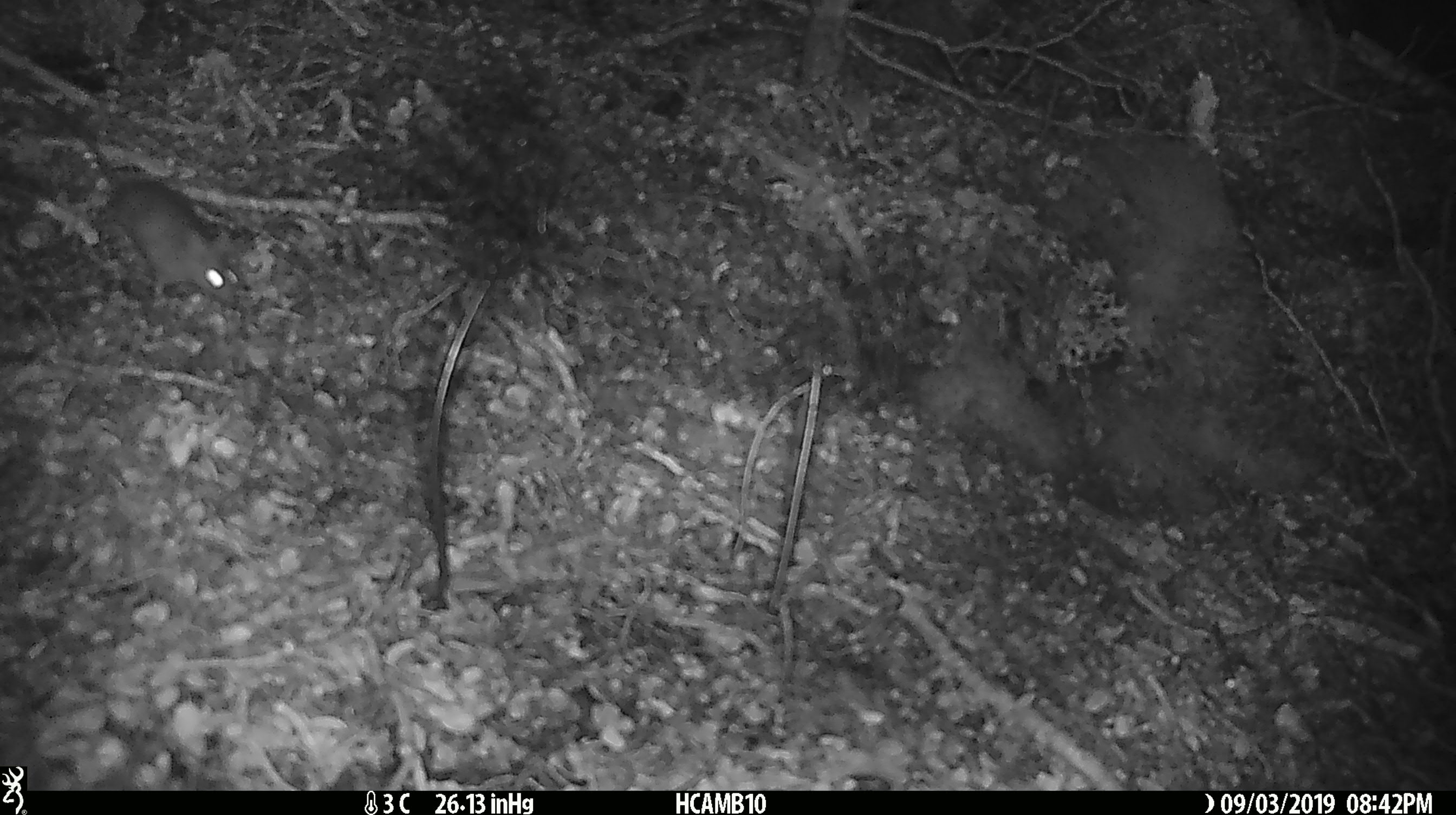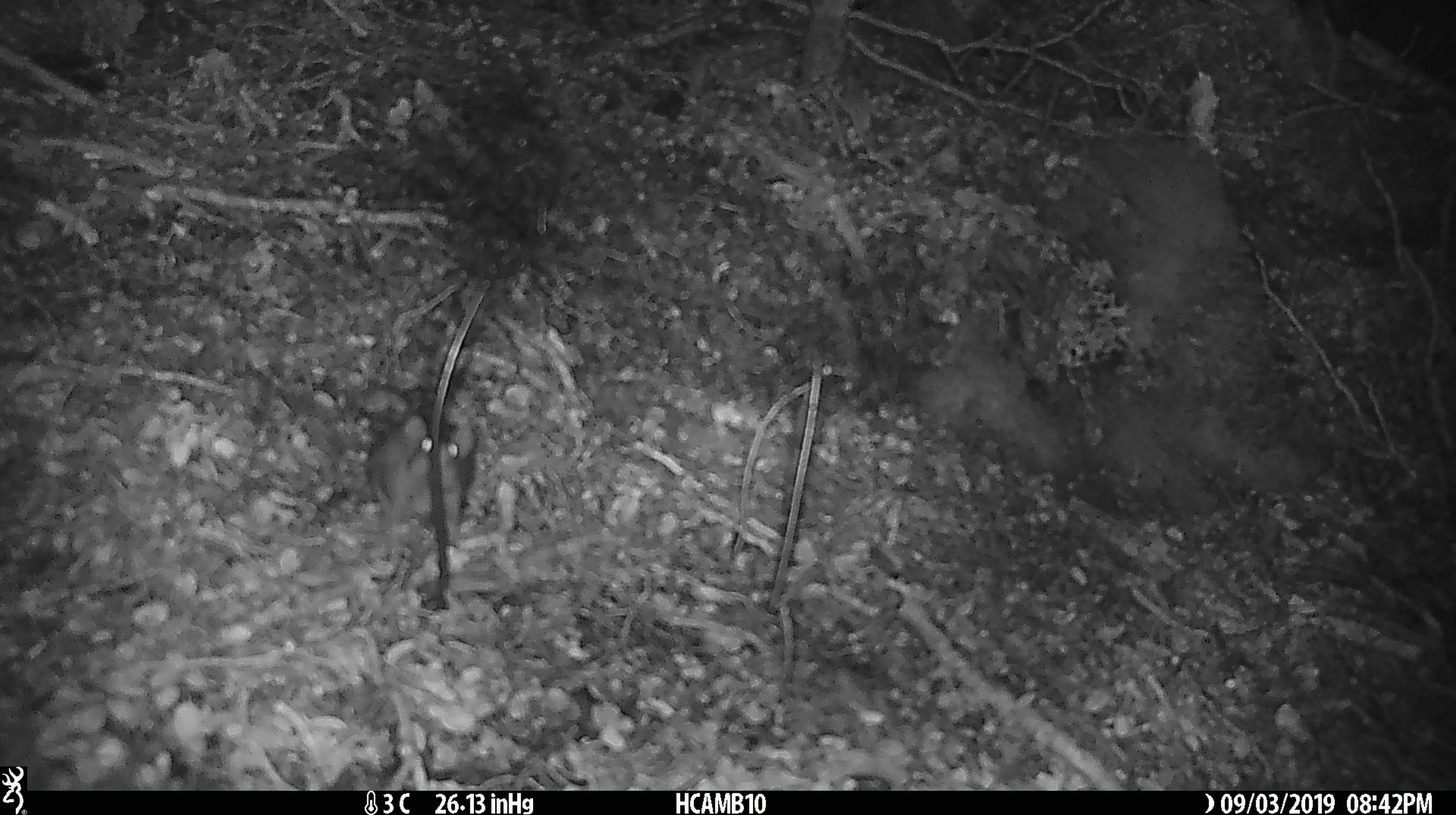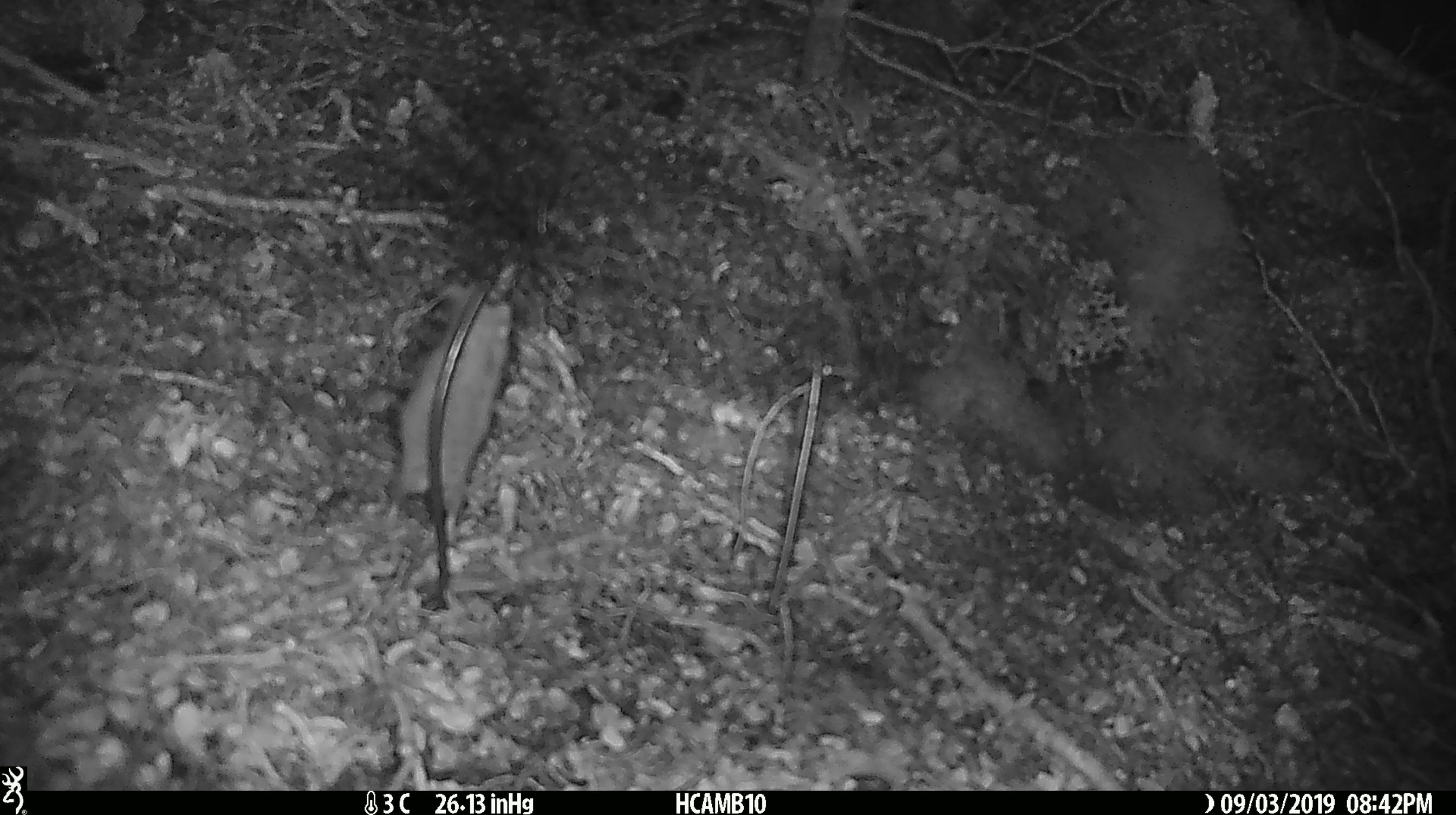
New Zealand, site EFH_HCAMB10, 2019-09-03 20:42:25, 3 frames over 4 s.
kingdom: Animalia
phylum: Chordata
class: Mammalia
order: Rodentia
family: Muridae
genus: Mus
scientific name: Mus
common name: mouse